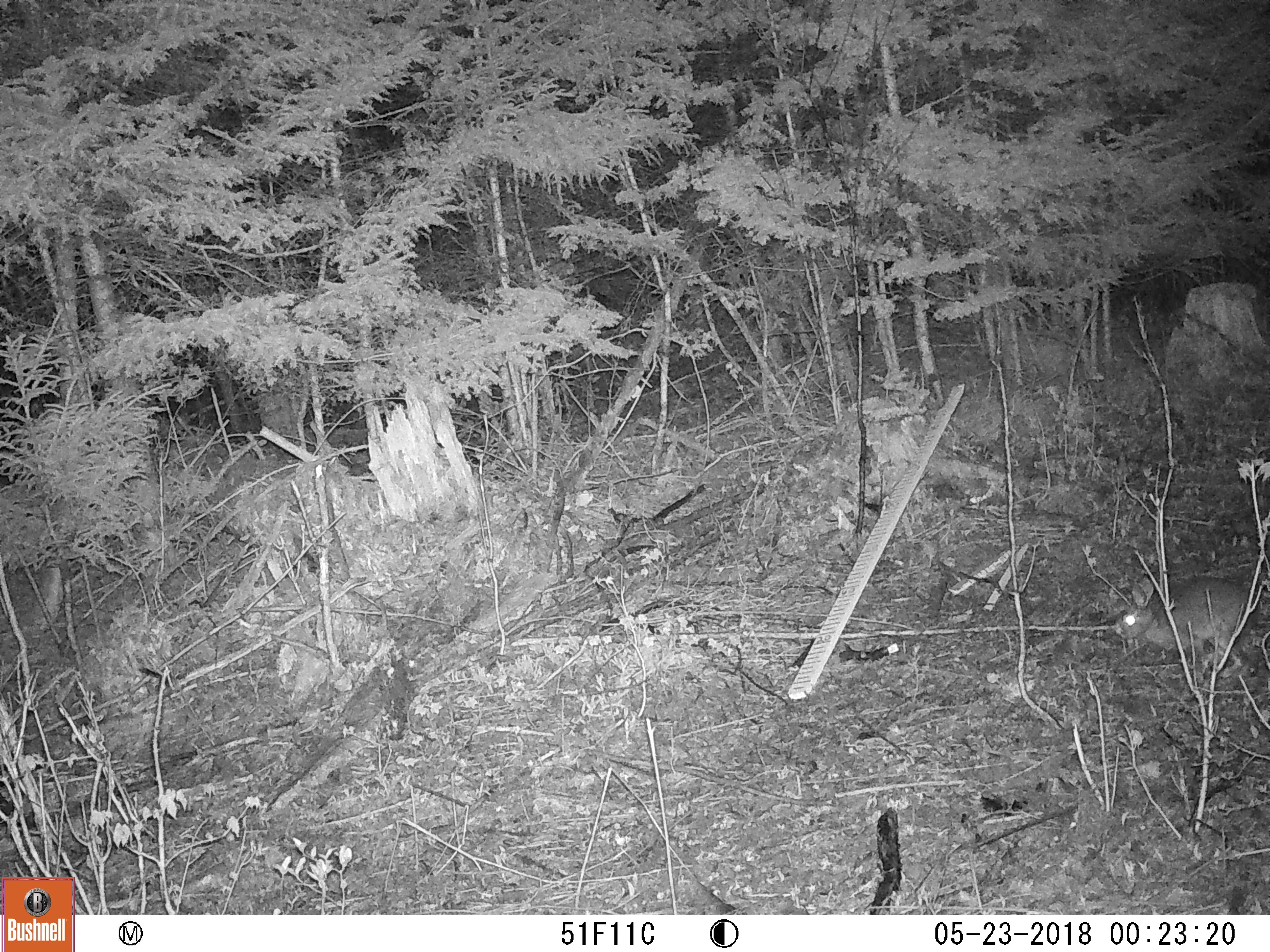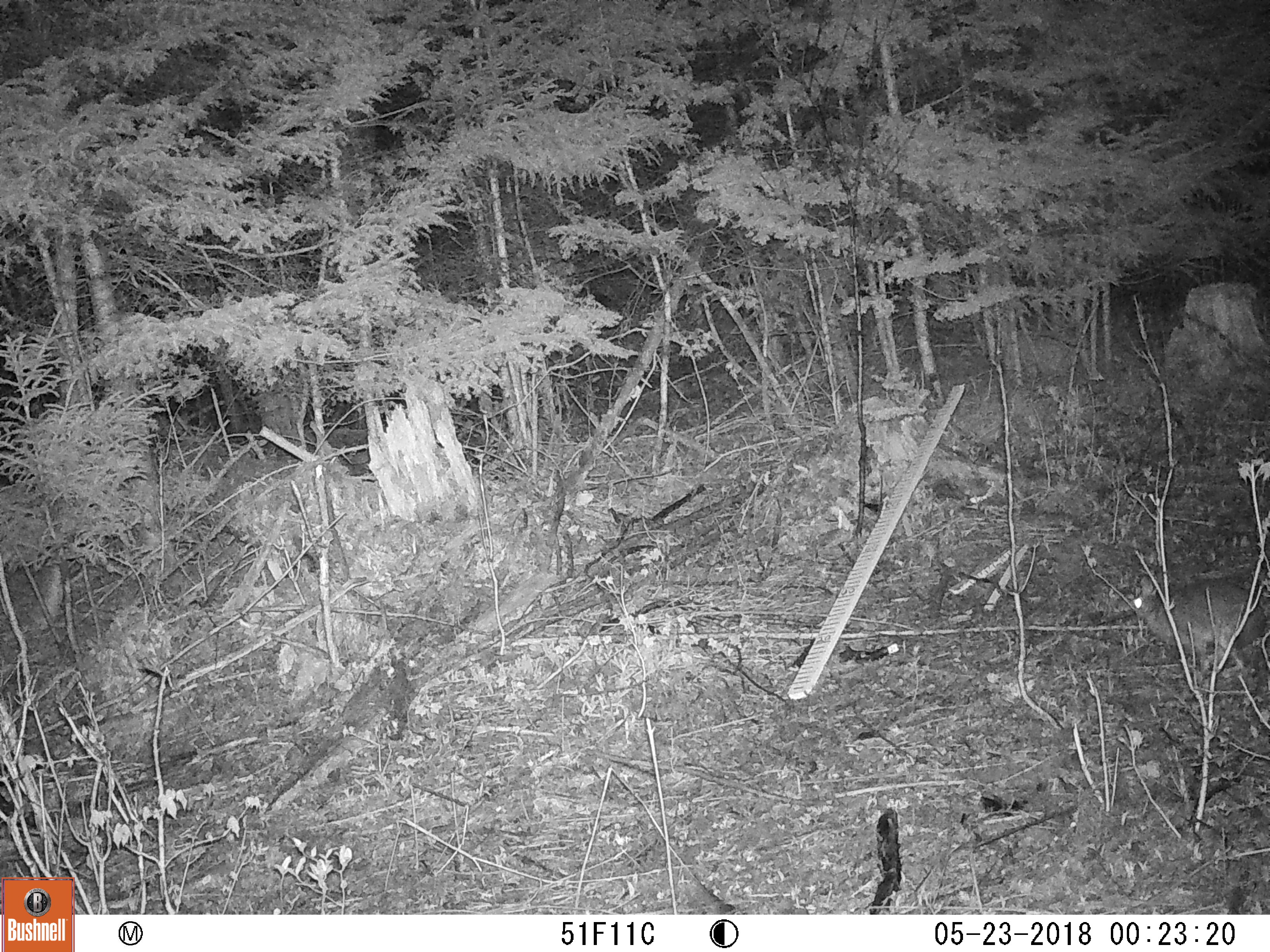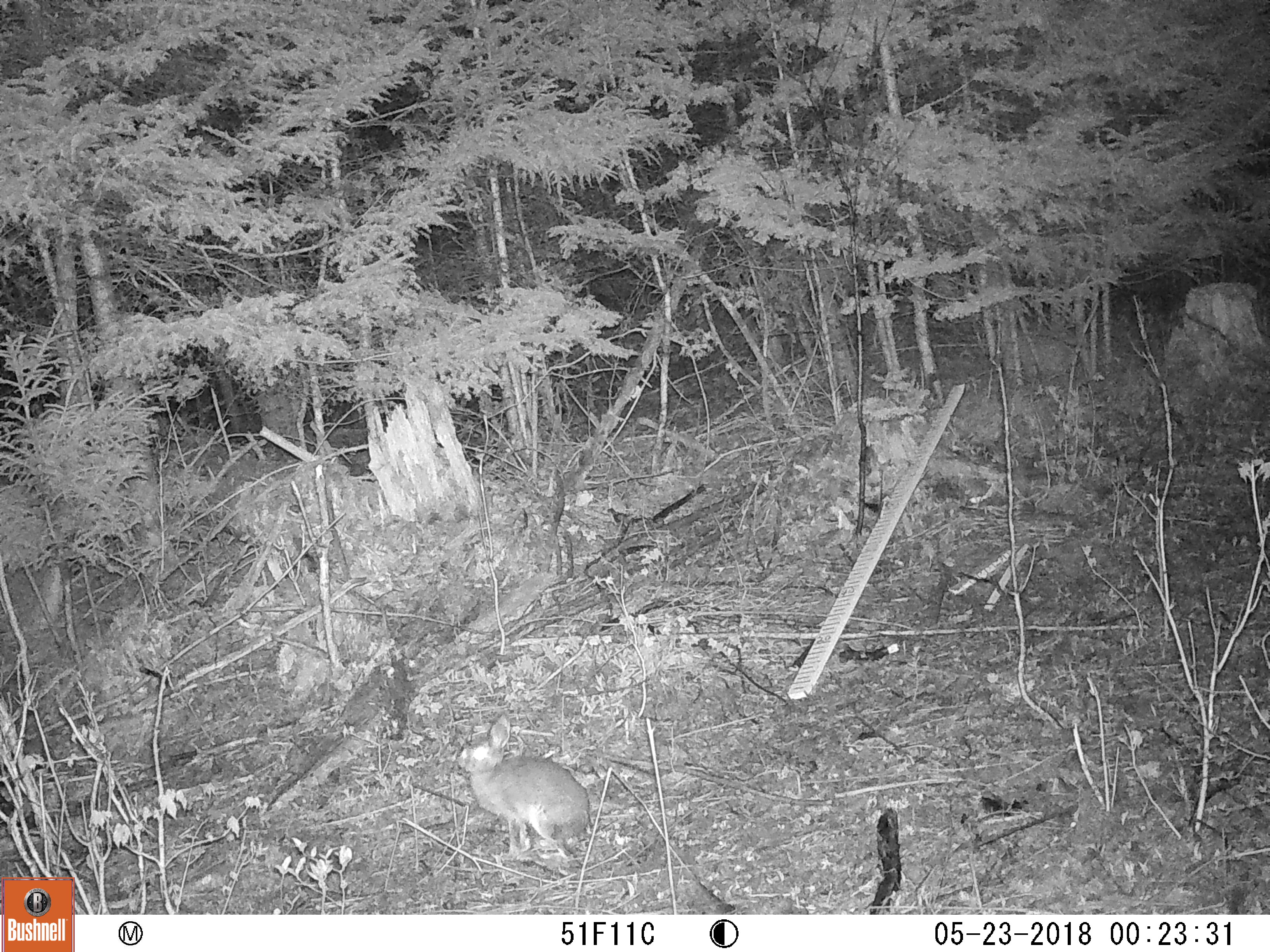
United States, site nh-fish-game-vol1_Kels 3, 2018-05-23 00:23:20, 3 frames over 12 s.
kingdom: Animalia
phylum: Chordata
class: Mammalia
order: Lagomorpha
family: Leporidae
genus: Lepus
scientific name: Lepus americanus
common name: snowshoe hare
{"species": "snowshoe hare (Lepus americanus)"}